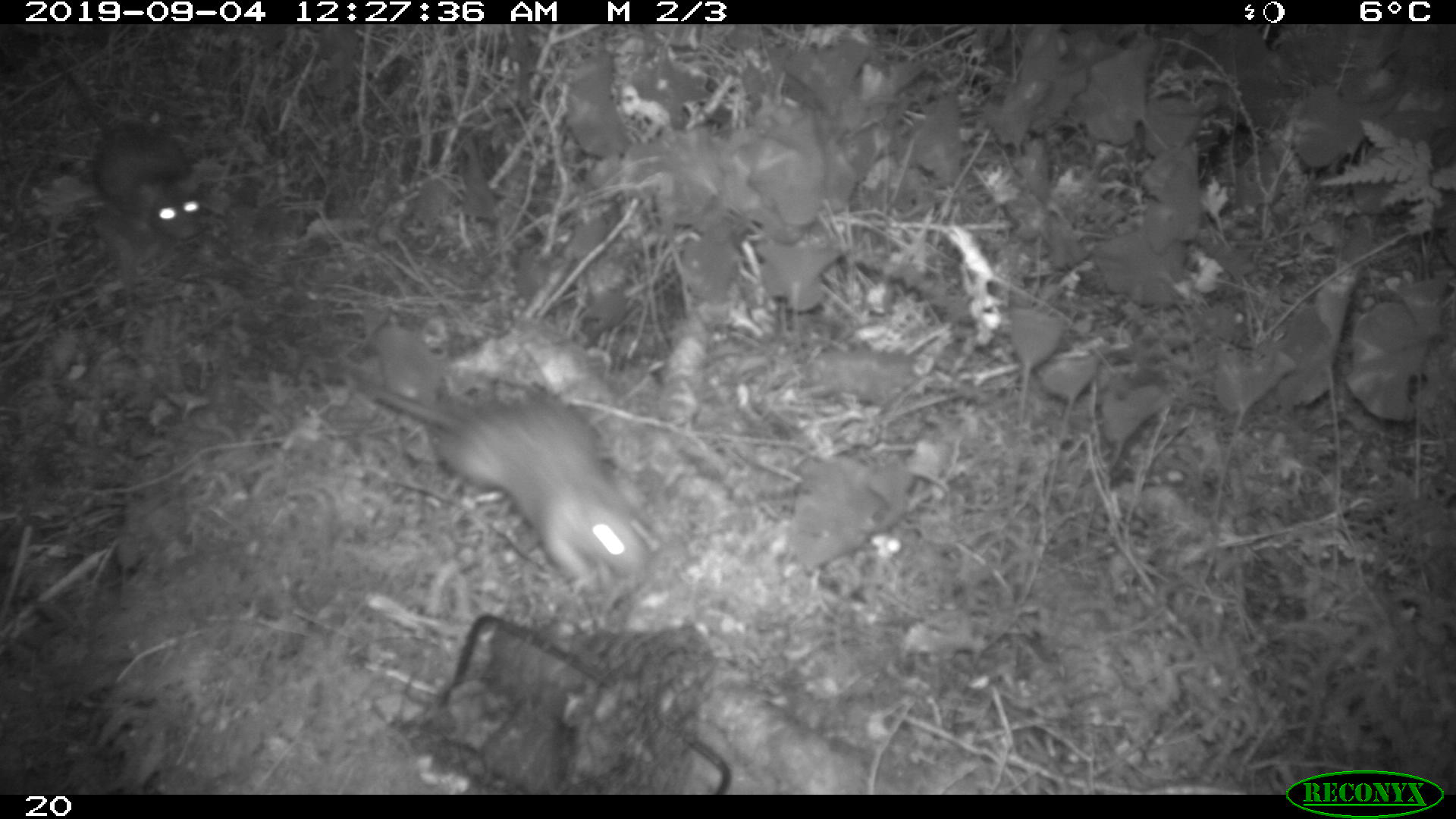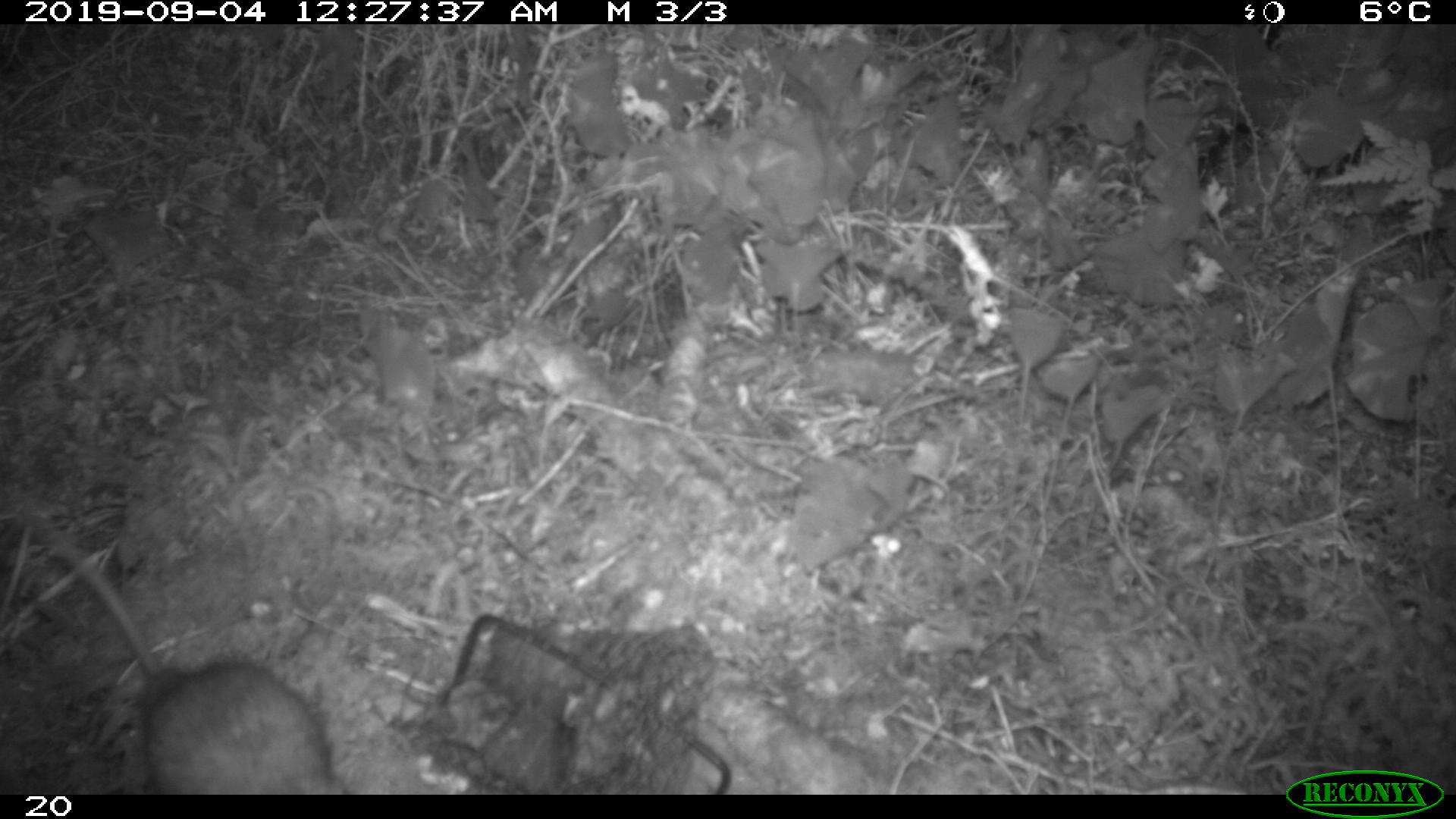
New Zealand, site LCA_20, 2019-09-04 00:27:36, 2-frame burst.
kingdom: Animalia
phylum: Chordata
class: Mammalia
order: Rodentia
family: Muridae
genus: Rattus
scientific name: Rattus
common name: rat